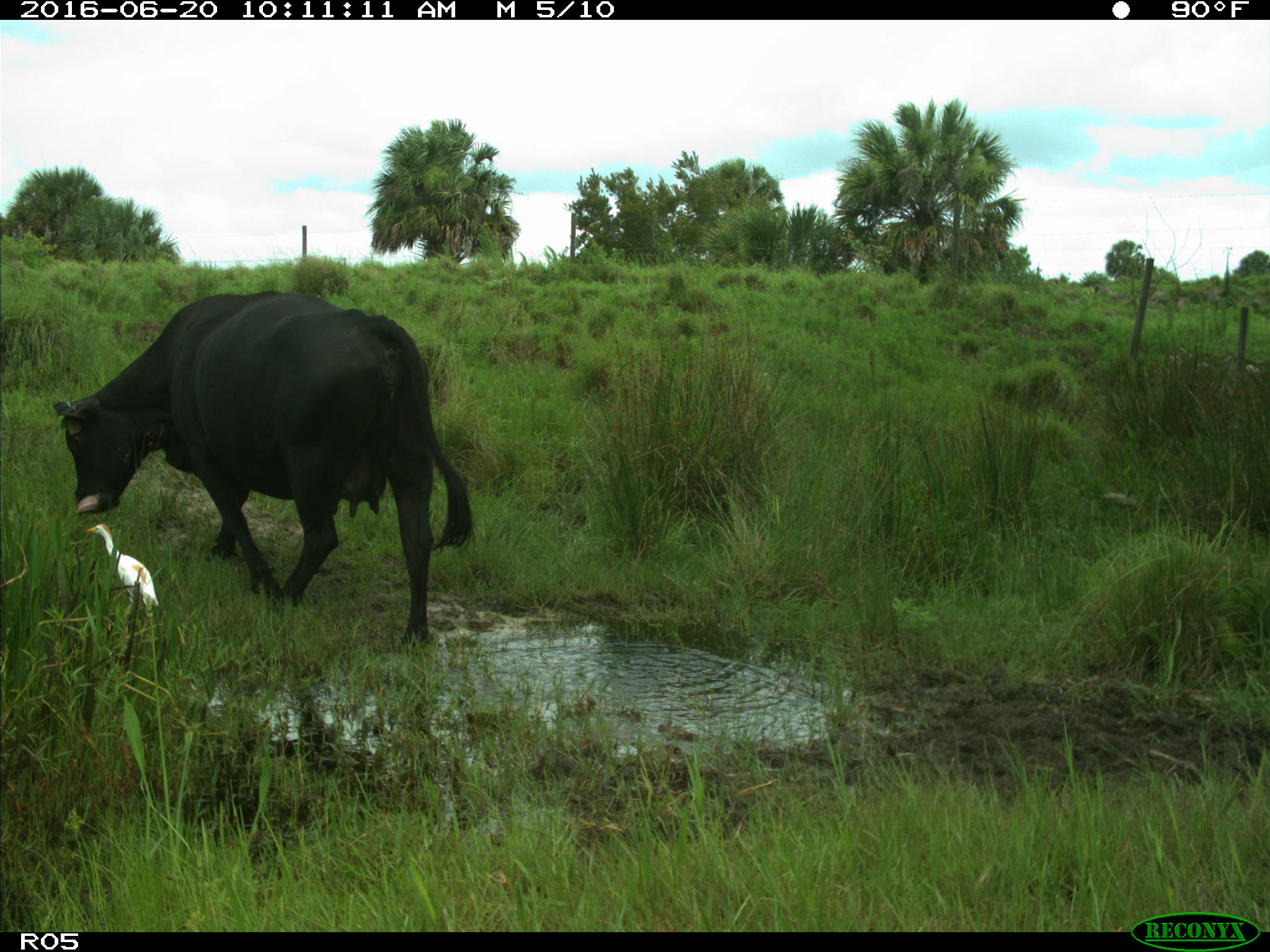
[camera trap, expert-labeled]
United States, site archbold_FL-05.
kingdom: Animalia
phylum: Chordata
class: Mammalia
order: Artiodactyla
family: Bovidae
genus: Bos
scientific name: Bos taurus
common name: domestic cow